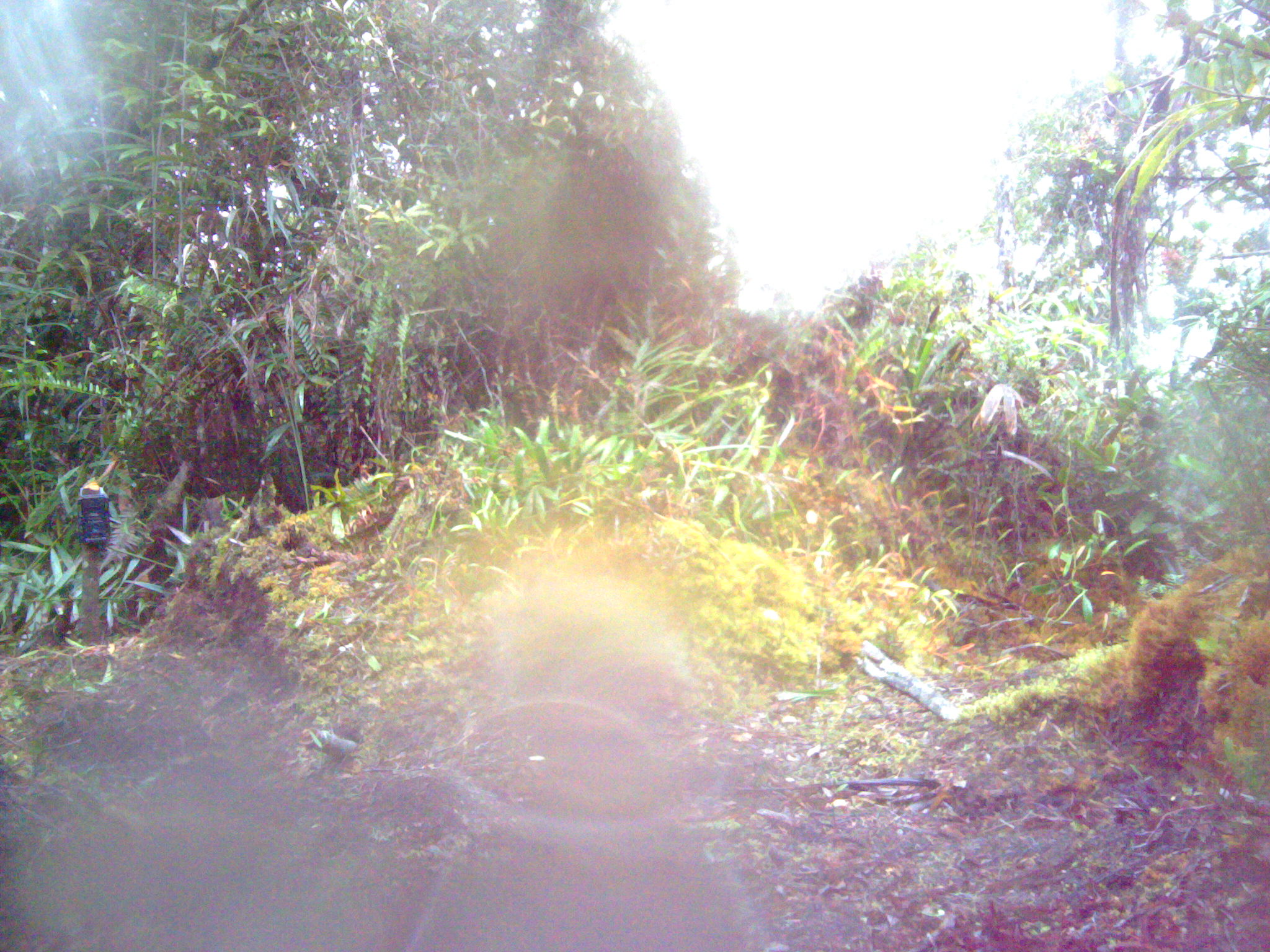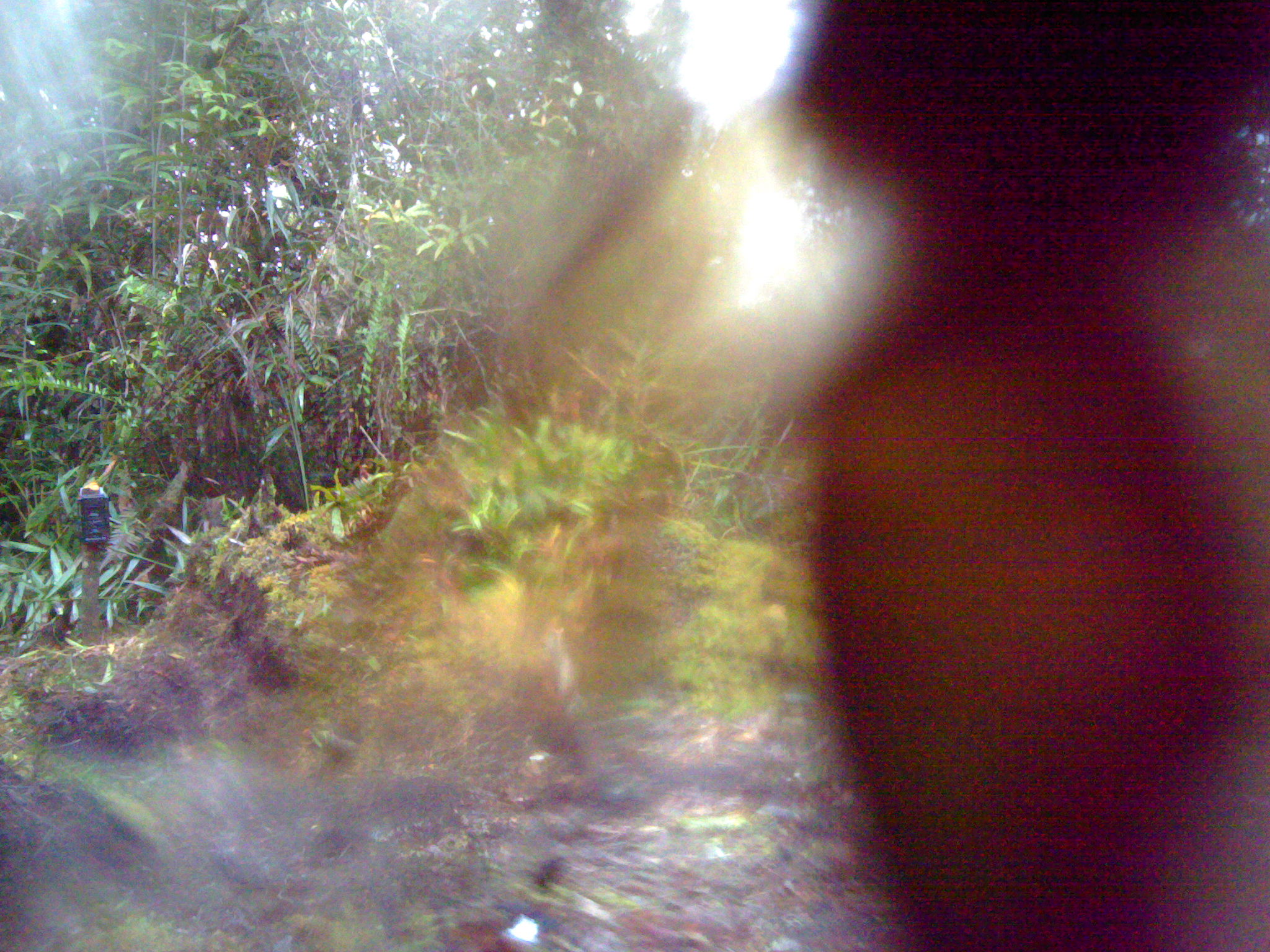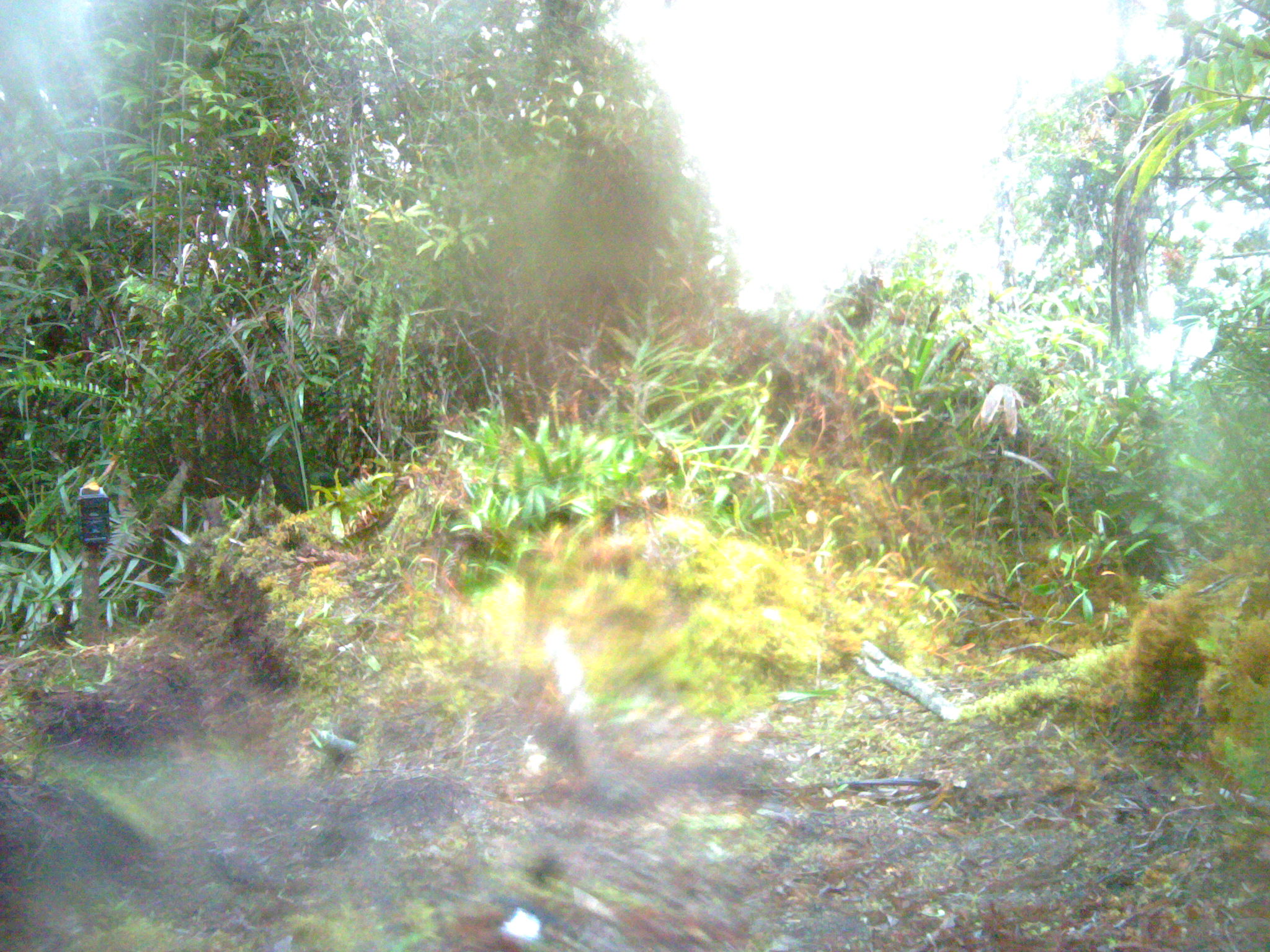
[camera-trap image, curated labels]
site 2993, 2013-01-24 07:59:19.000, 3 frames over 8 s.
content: unidentified animal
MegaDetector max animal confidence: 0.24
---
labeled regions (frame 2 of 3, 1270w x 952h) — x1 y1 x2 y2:
unknown: 772 2 1268 948